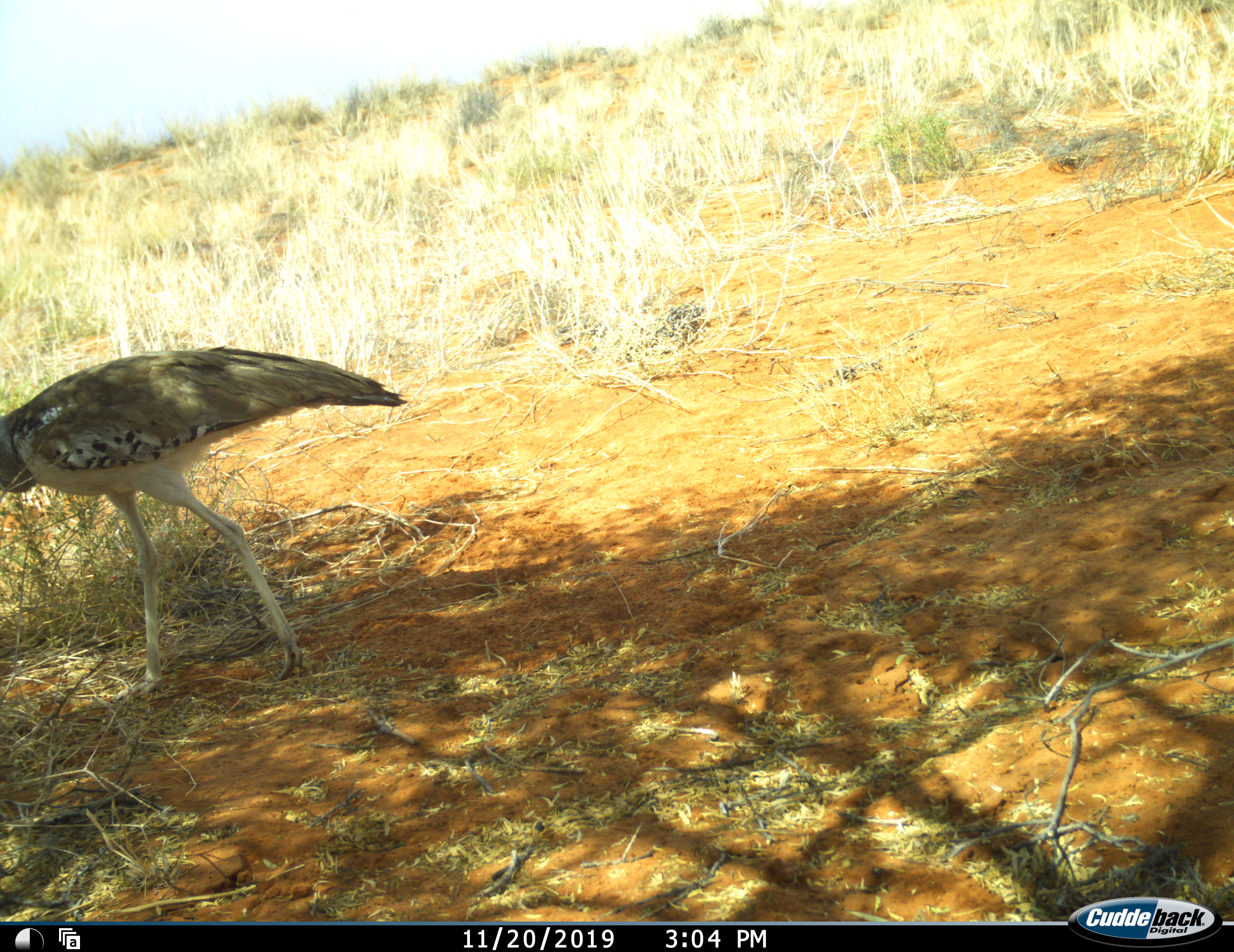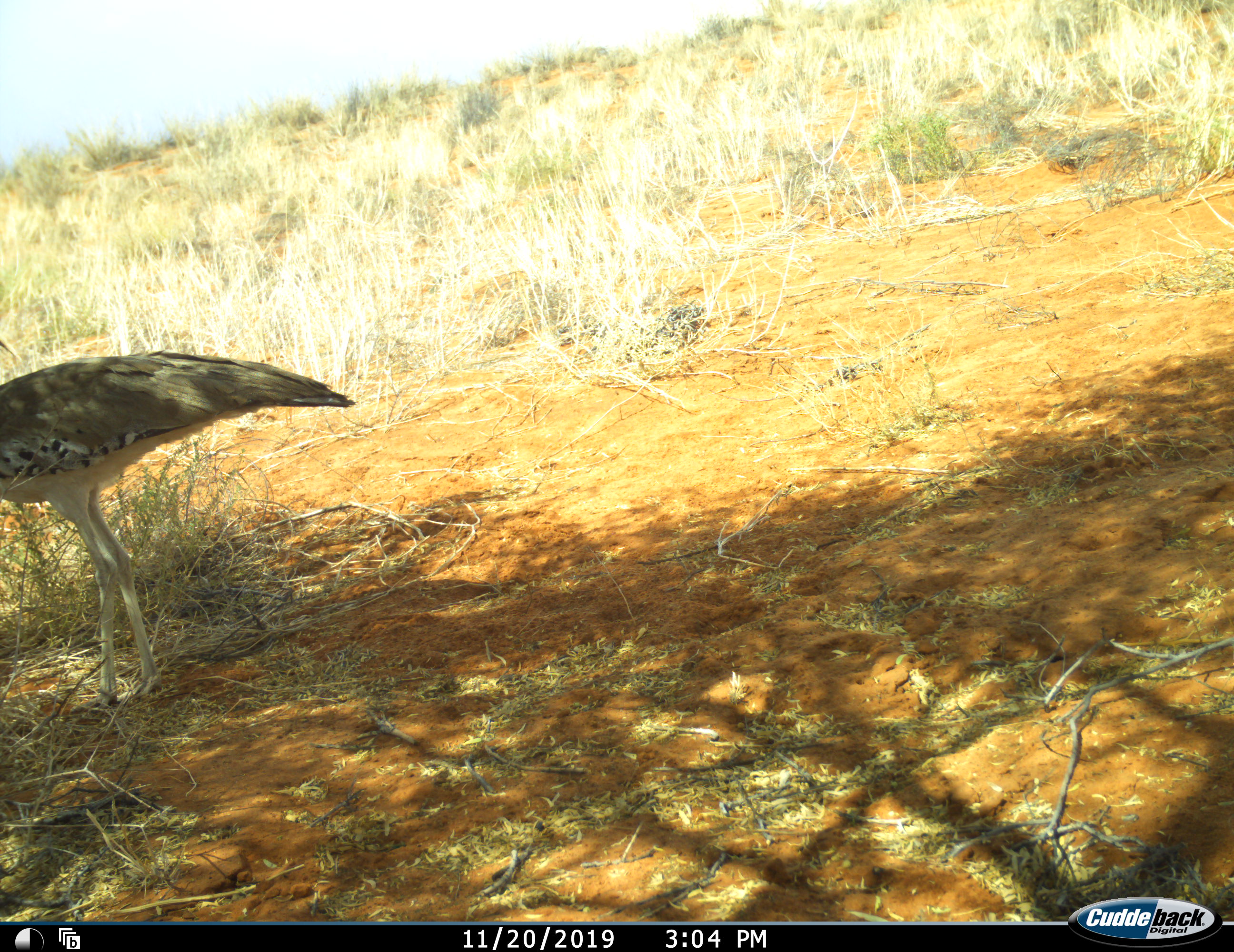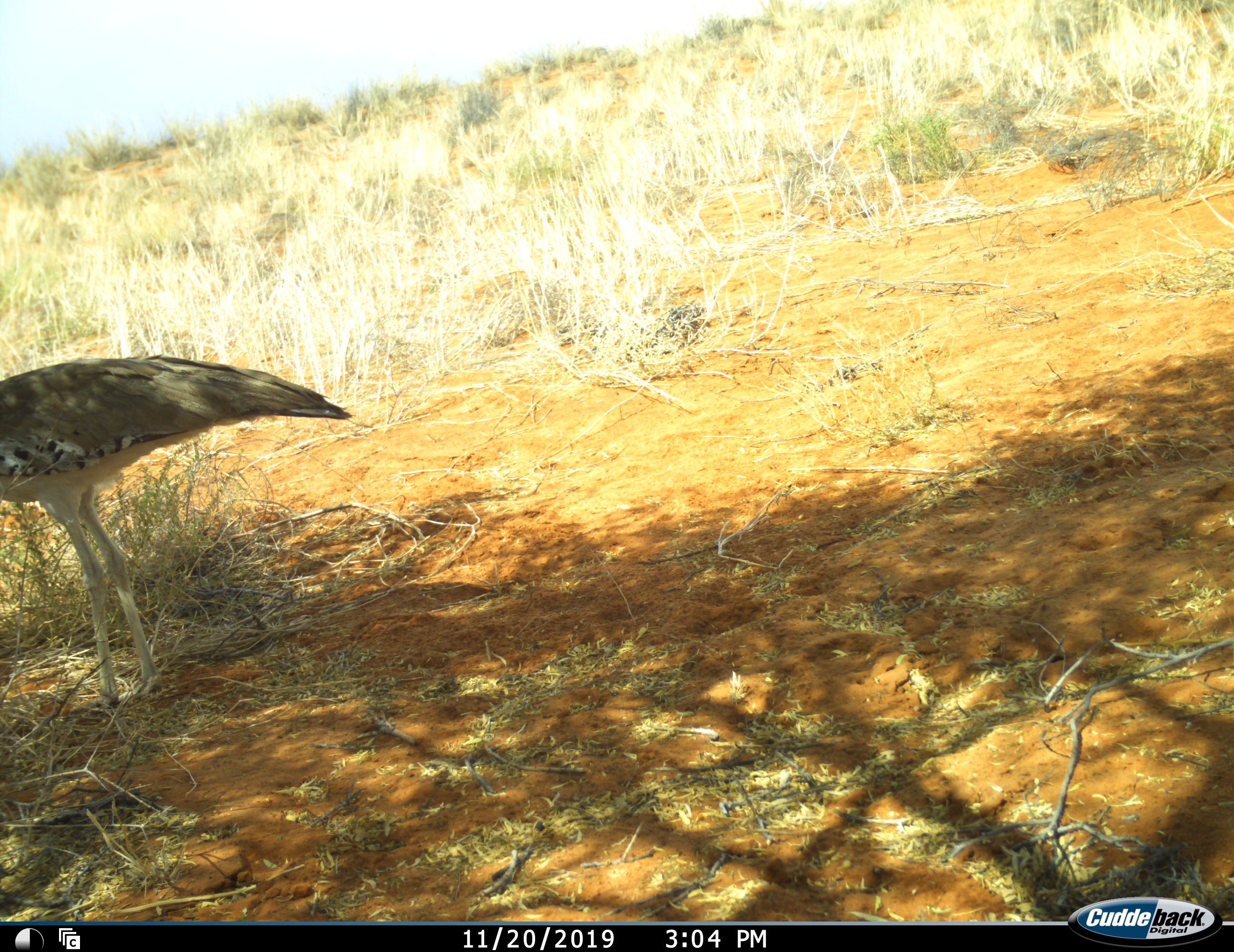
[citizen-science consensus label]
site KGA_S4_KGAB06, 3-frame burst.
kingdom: Animalia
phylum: Chordata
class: Aves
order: Otidiformes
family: Otididae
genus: Ardeotis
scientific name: Ardeotis kori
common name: kori bustard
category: bustardkori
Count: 1.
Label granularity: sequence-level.